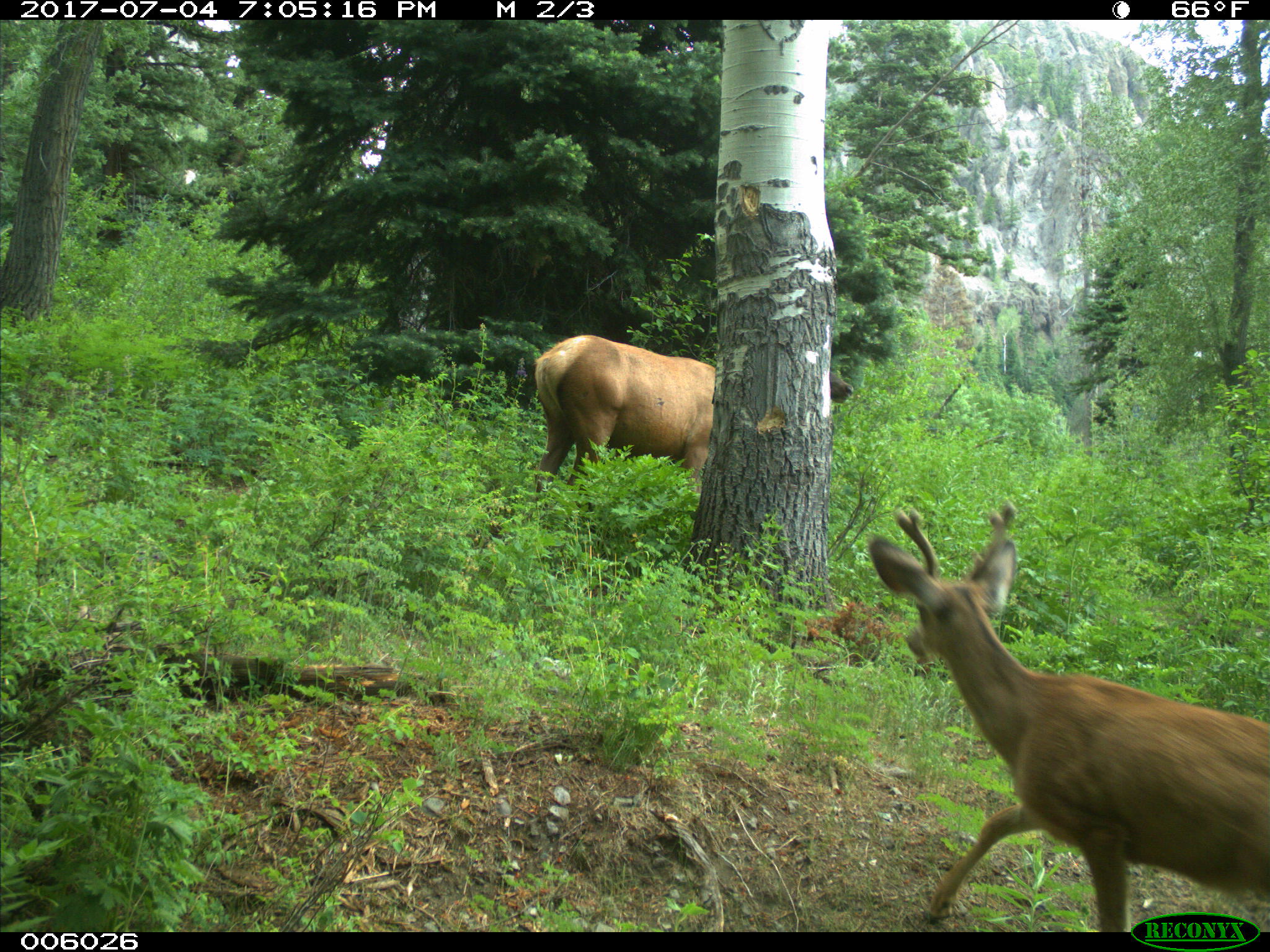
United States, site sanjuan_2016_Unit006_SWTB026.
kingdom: Animalia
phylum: Chordata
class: Mammalia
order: Artiodactyla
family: Cervidae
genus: Odocoileus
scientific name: Odocoileus hemionus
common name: mule deer